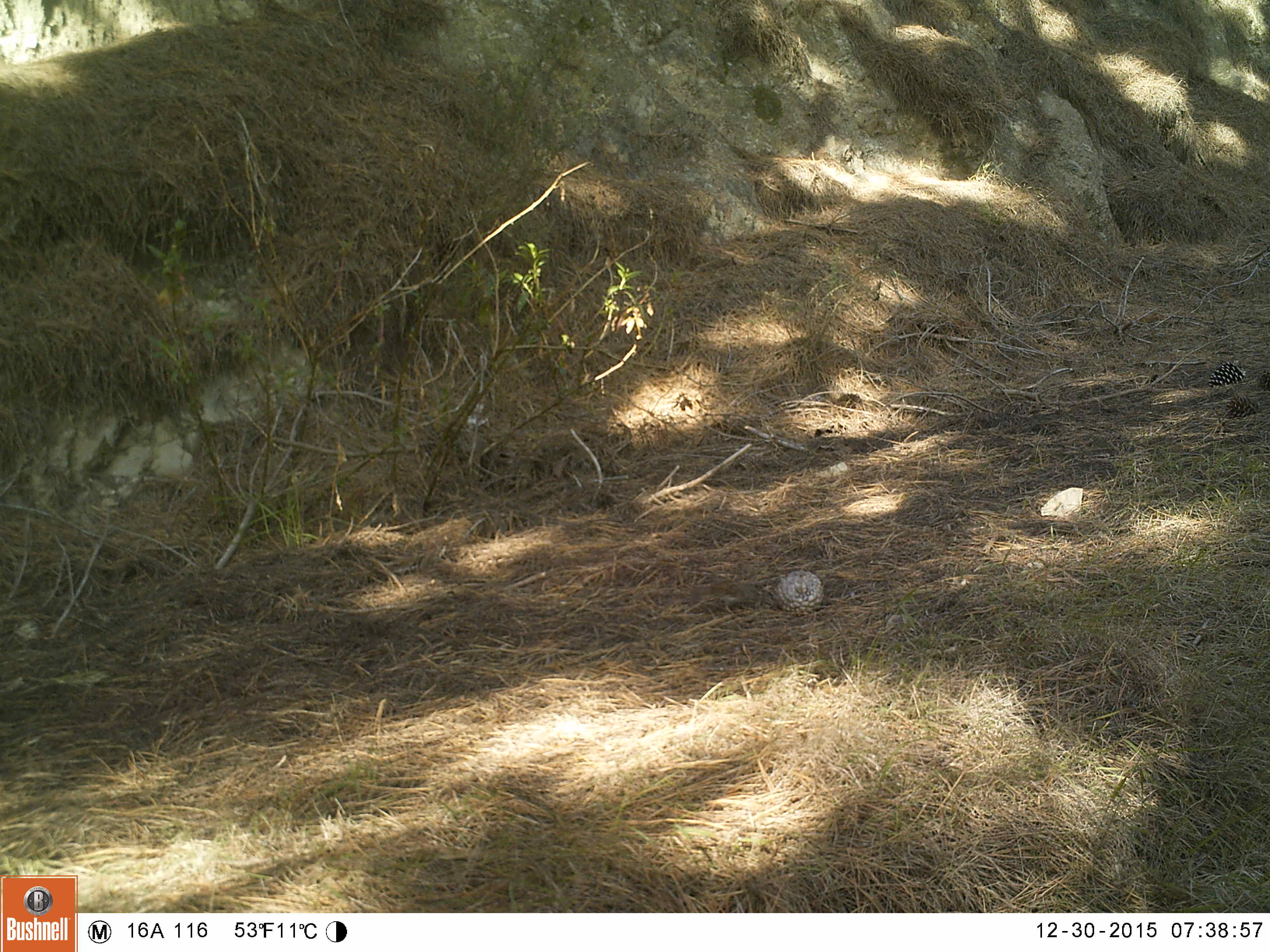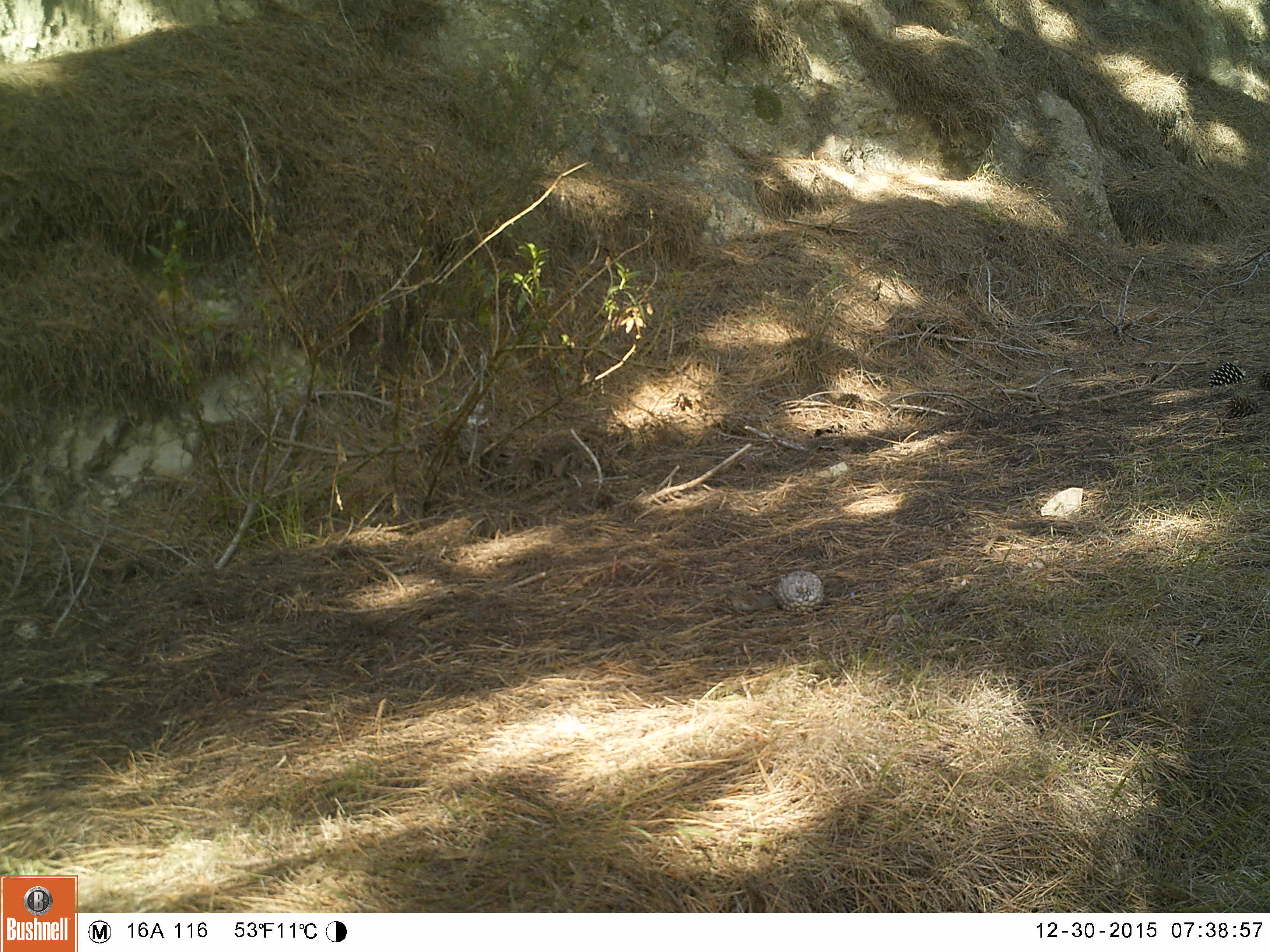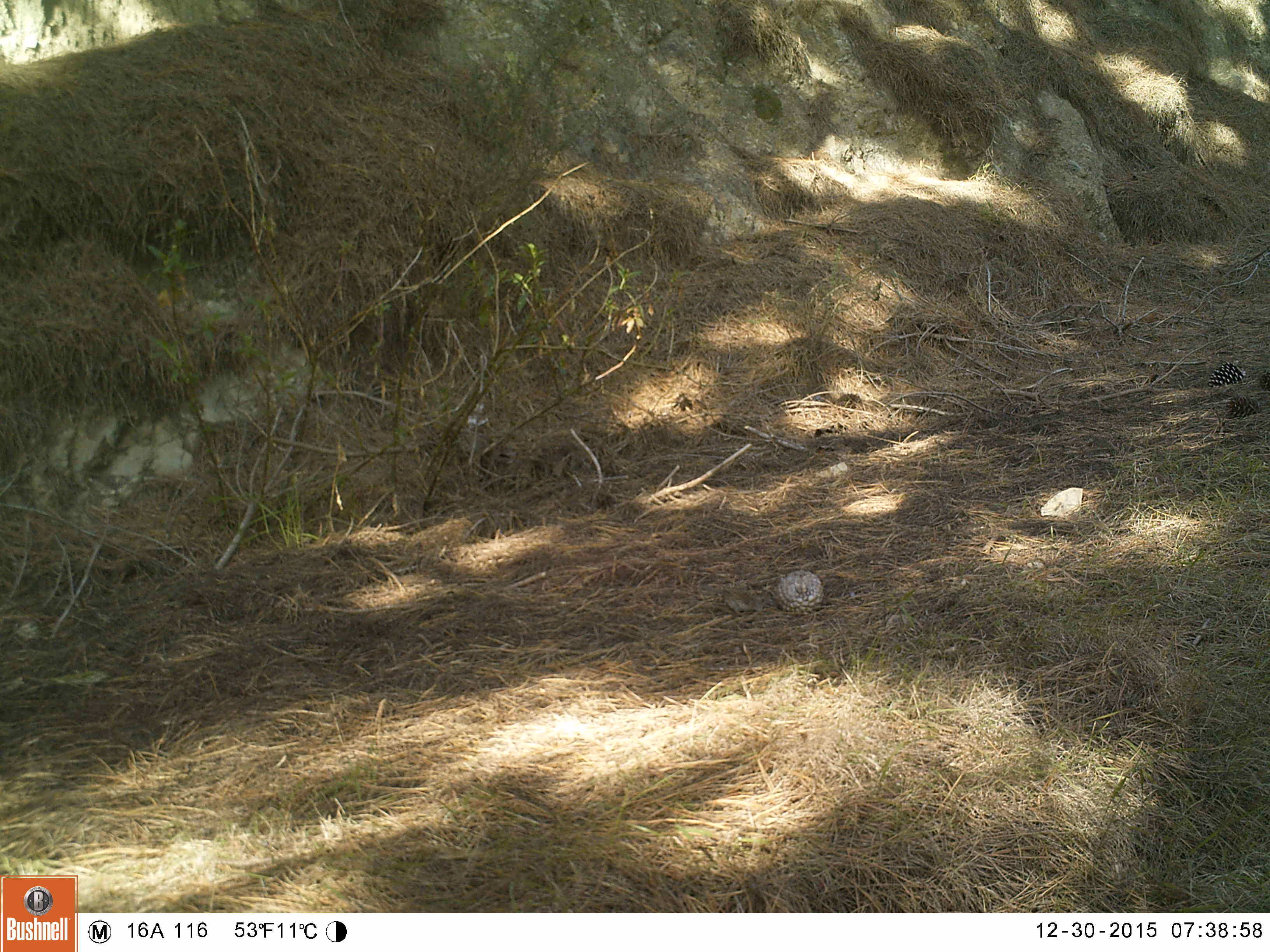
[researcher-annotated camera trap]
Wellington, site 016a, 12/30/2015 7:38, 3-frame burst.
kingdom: Animalia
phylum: Chordata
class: Aves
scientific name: Aves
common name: bird